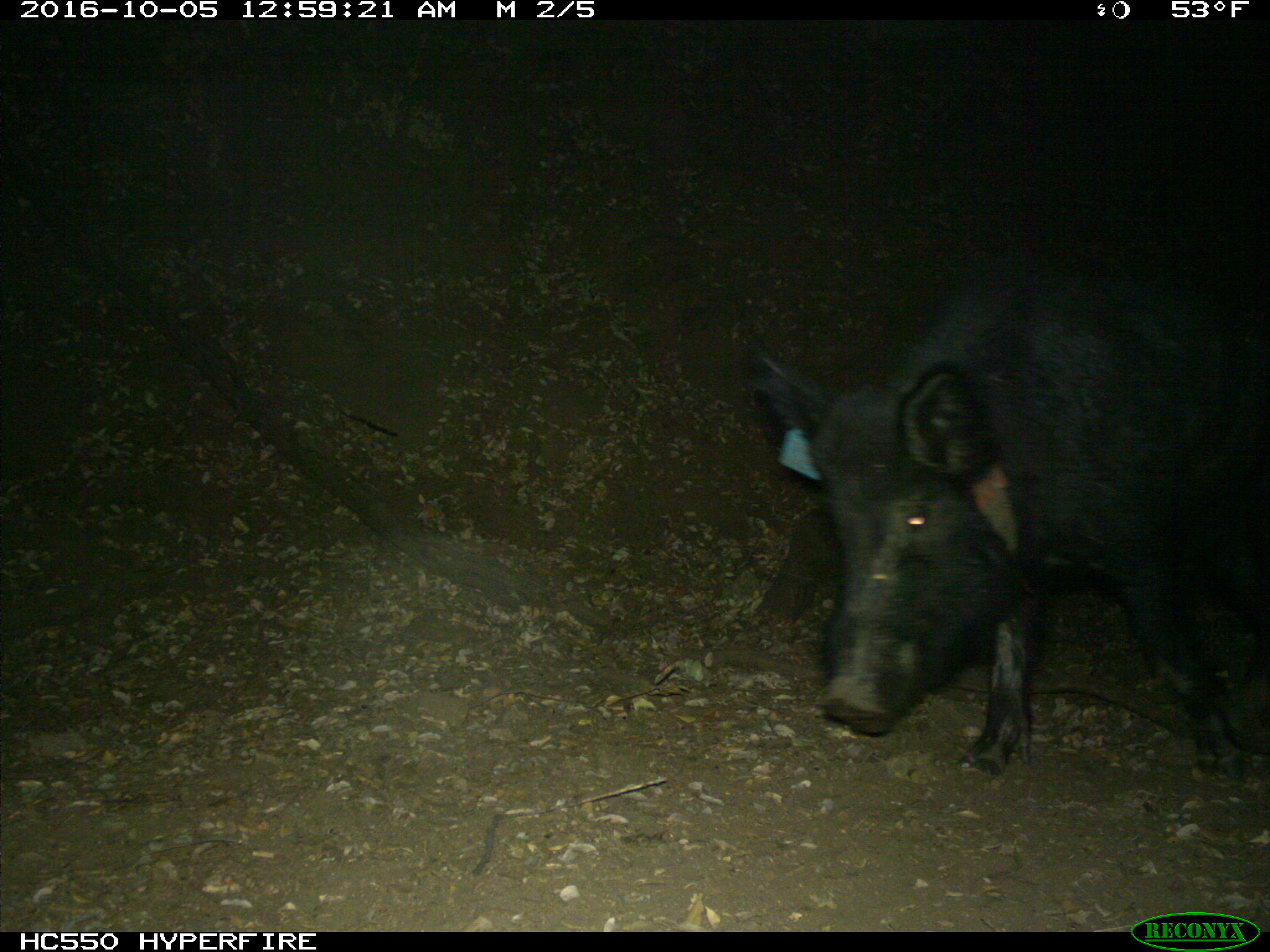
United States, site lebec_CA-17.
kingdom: Animalia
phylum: Chordata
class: Mammalia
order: Artiodactyla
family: Suidae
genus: Sus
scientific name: Sus scrofa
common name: wild boar